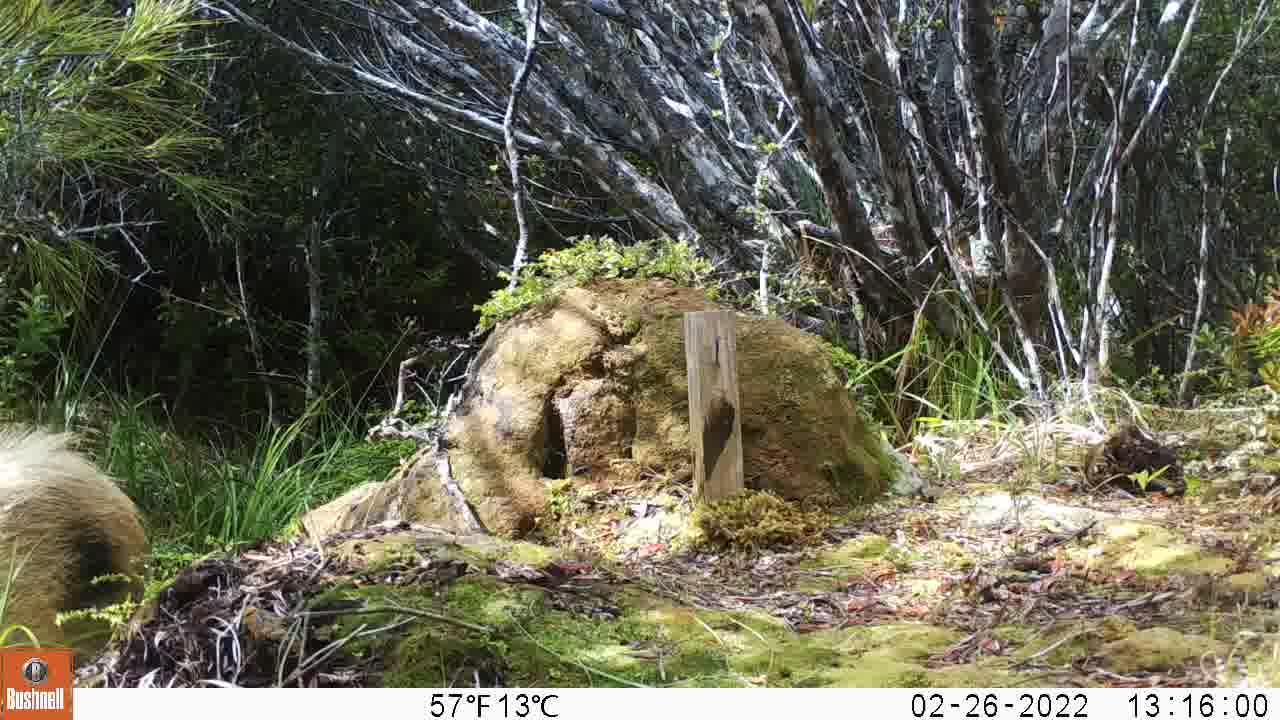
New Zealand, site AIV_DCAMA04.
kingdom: Animalia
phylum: Chordata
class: Mammalia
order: Artiodactyla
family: Suidae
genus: Sus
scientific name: Sus scrofa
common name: pig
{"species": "pig (Sus scrofa)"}